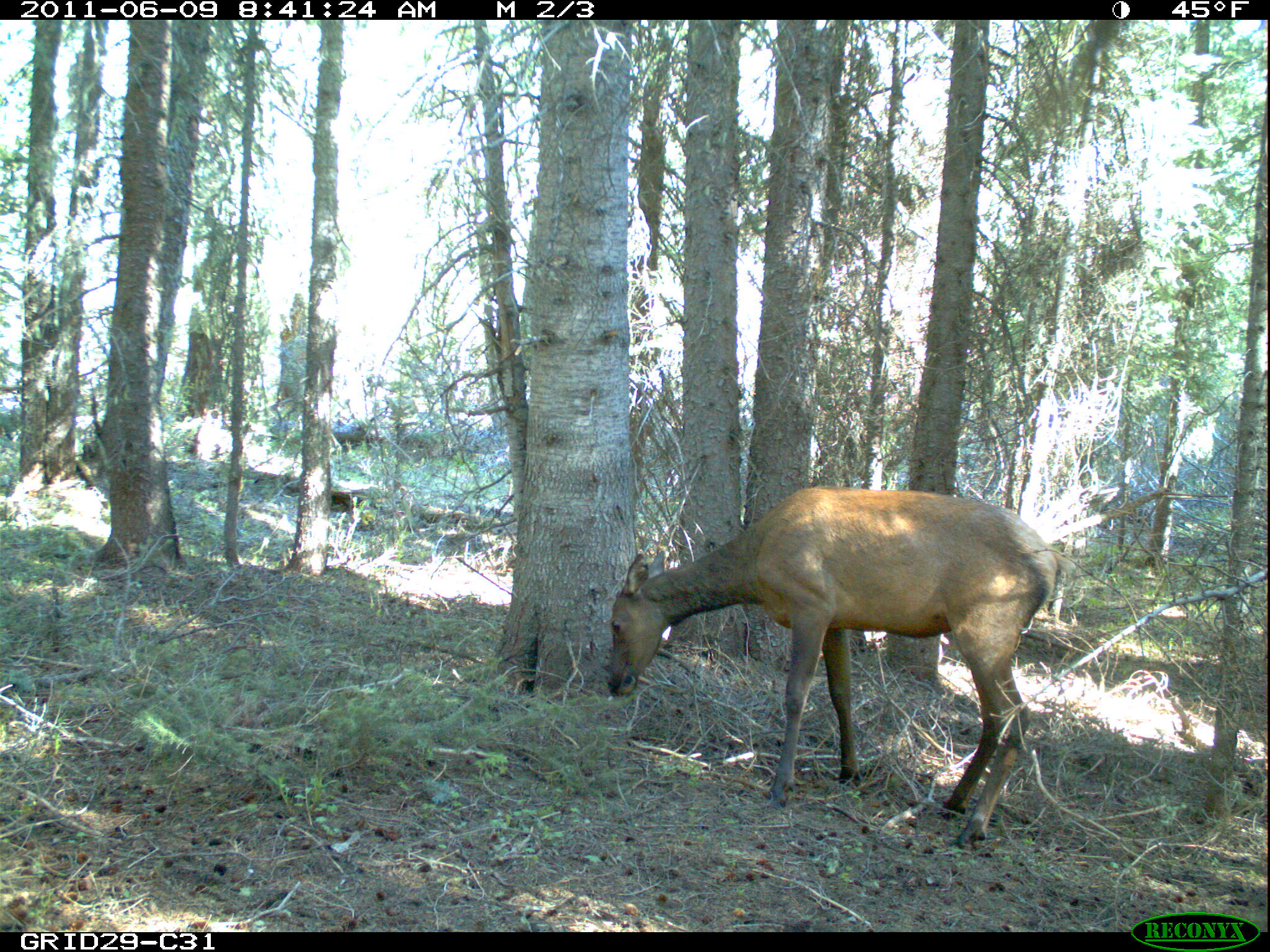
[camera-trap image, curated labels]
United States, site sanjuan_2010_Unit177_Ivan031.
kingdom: Animalia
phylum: Chordata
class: Mammalia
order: Artiodactyla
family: Cervidae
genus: Cervus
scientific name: Cervus elaphus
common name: red deer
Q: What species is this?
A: Cervus elaphus (red deer).